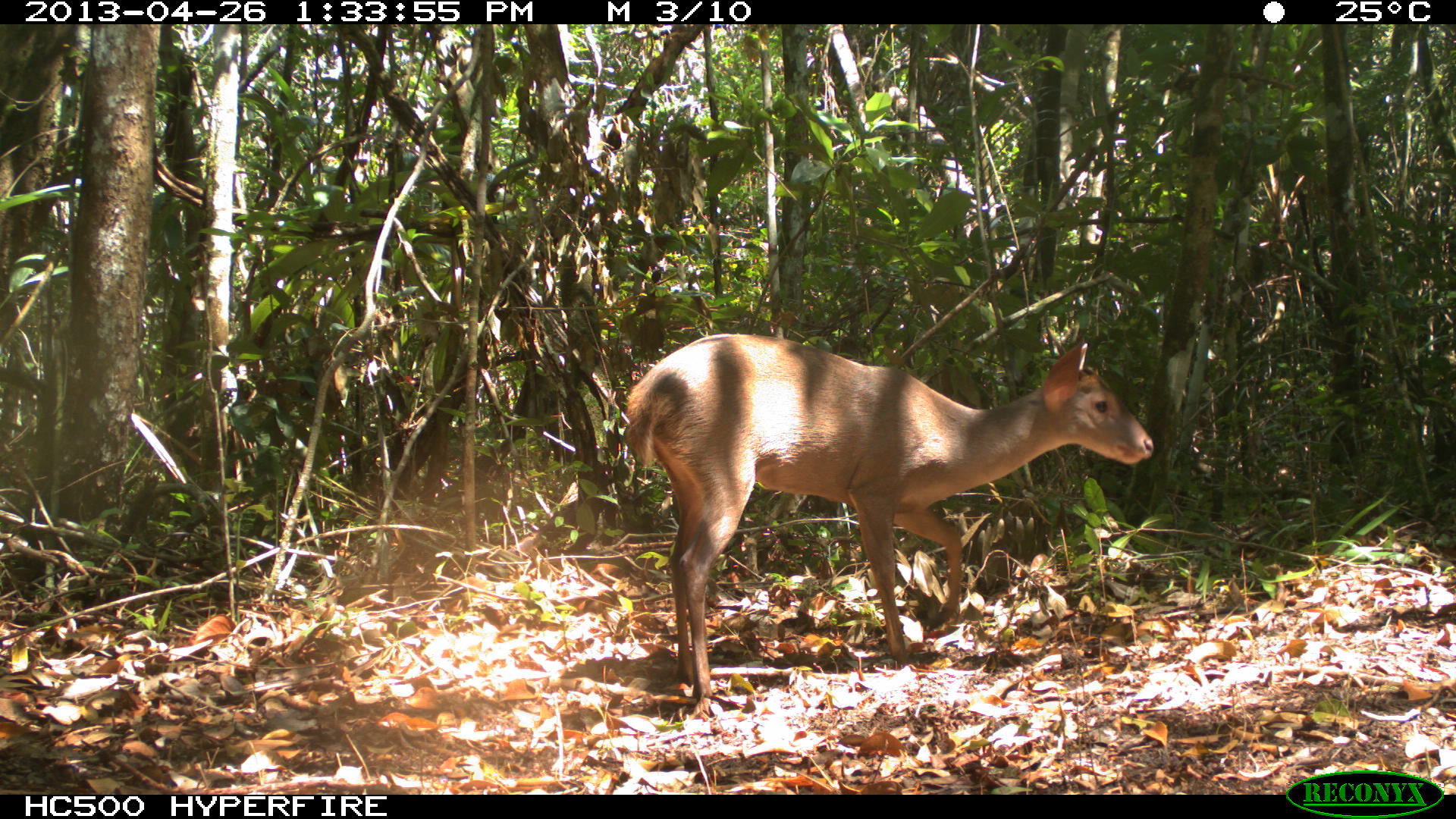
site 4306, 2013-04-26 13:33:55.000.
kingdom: Animalia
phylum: Chordata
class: Mammalia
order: Artiodactyla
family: Cervidae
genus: Odocoileus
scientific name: Odocoileus pandora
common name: yucatán brown brocket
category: mazama pandora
Mazama pandora (yucatán brown brocket) (Odocoileus pandora), count 1, sex male.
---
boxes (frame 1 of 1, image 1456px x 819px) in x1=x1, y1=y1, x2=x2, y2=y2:
mazama pandora: x1=623, y1=329, x2=1153, y2=702